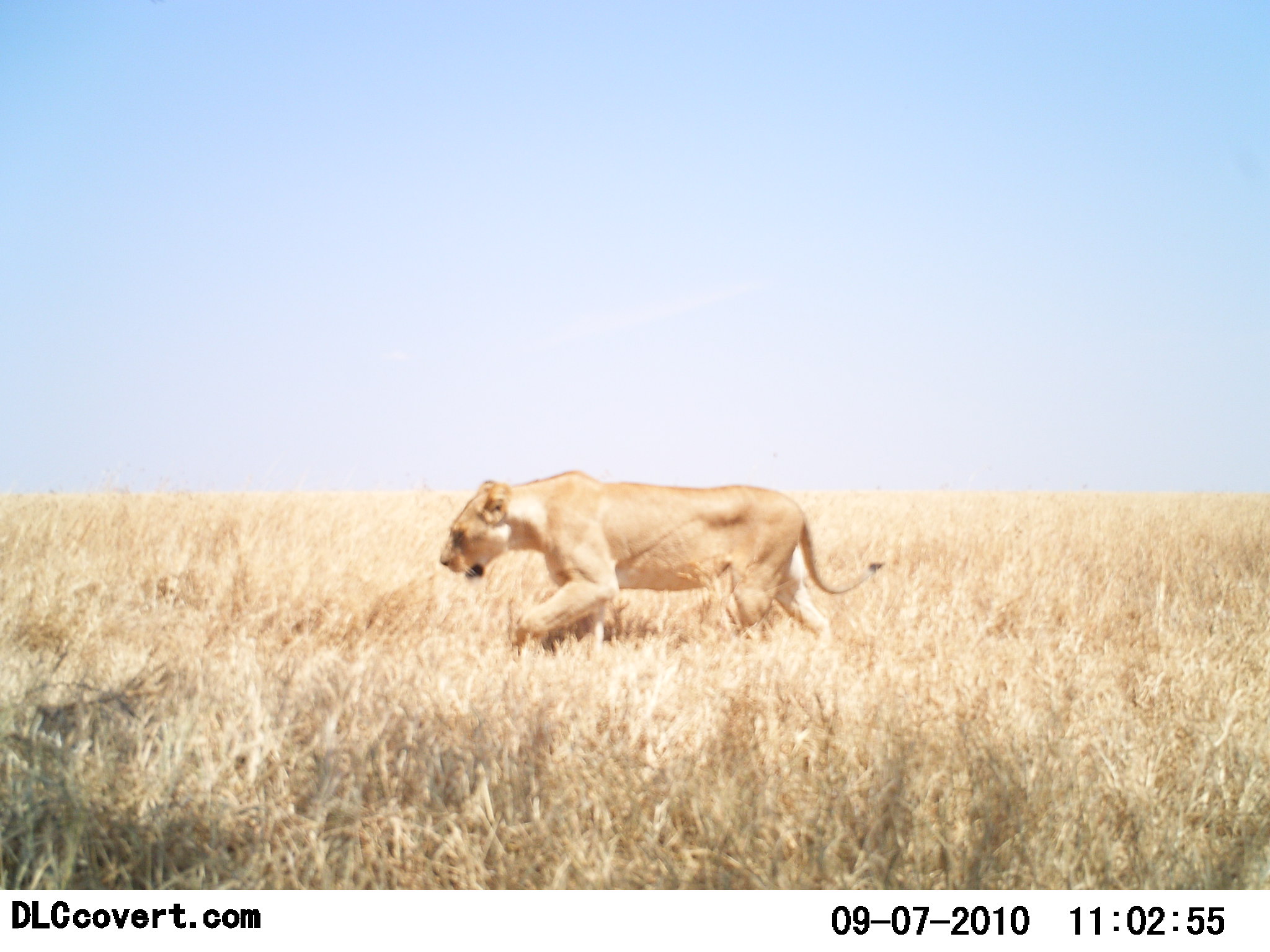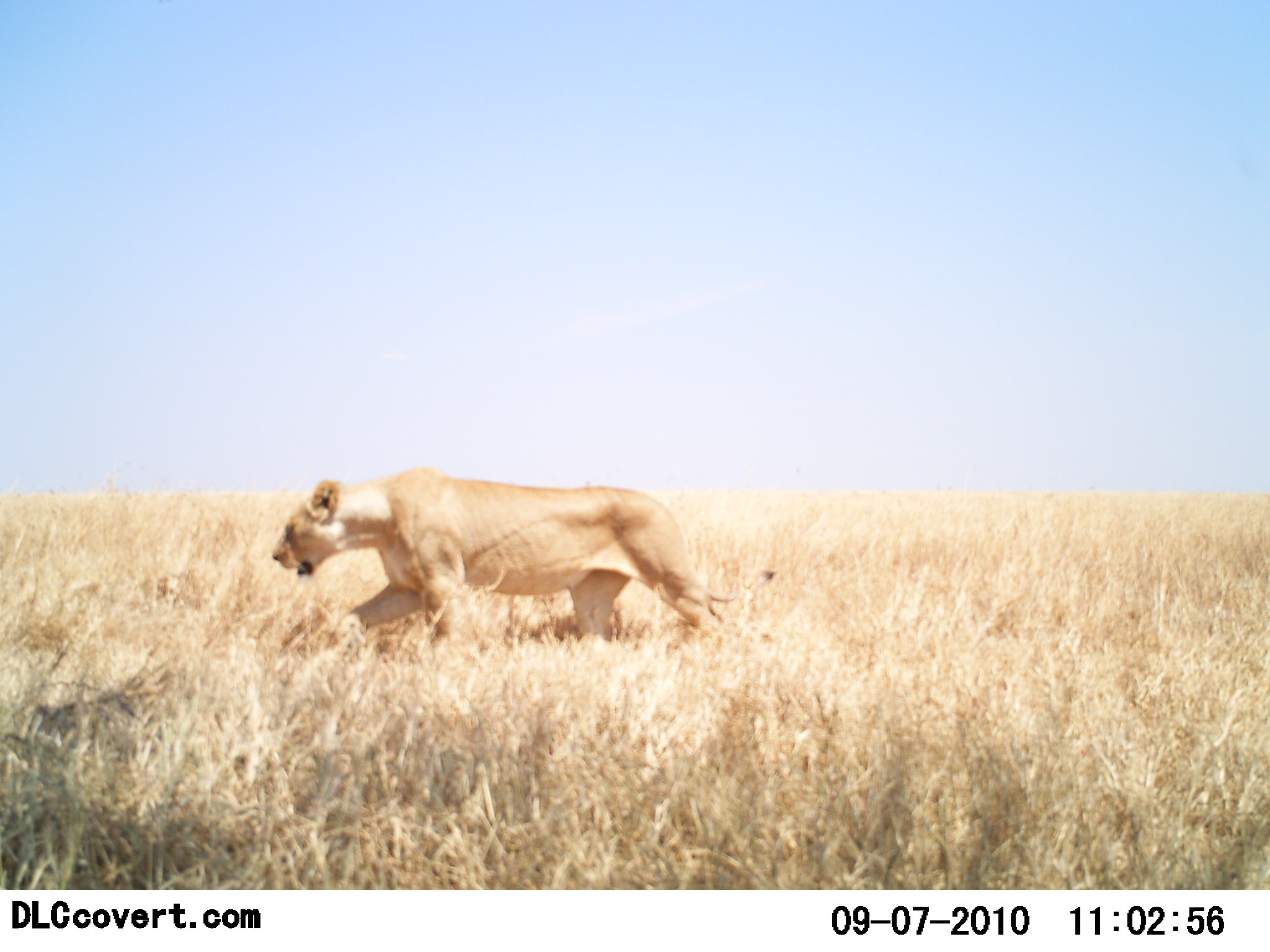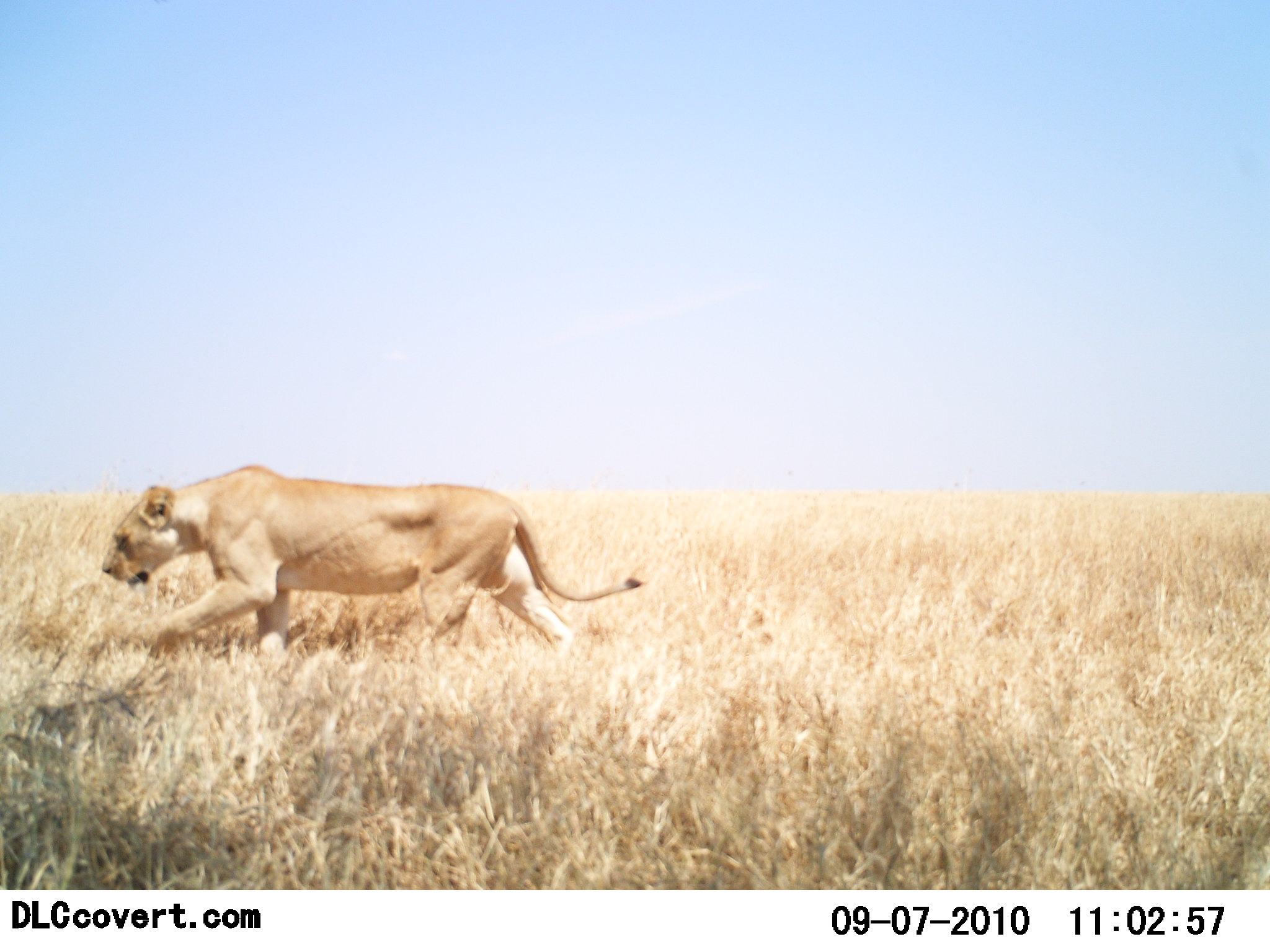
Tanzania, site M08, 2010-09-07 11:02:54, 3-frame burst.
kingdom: Animalia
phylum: Chordata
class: Mammalia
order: Carnivora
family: Felidae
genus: Panthera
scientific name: Panthera leo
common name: lion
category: lionfemale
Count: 1.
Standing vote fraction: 0%.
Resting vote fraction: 0%.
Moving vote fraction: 100%.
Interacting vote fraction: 0%.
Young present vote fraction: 0%.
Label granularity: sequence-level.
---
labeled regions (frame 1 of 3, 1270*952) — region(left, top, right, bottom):
animal: region(439, 469, 885, 659)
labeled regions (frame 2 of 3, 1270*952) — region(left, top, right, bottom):
animal: region(270, 464, 776, 644)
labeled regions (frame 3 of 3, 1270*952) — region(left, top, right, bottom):
animal: region(101, 465, 643, 657)